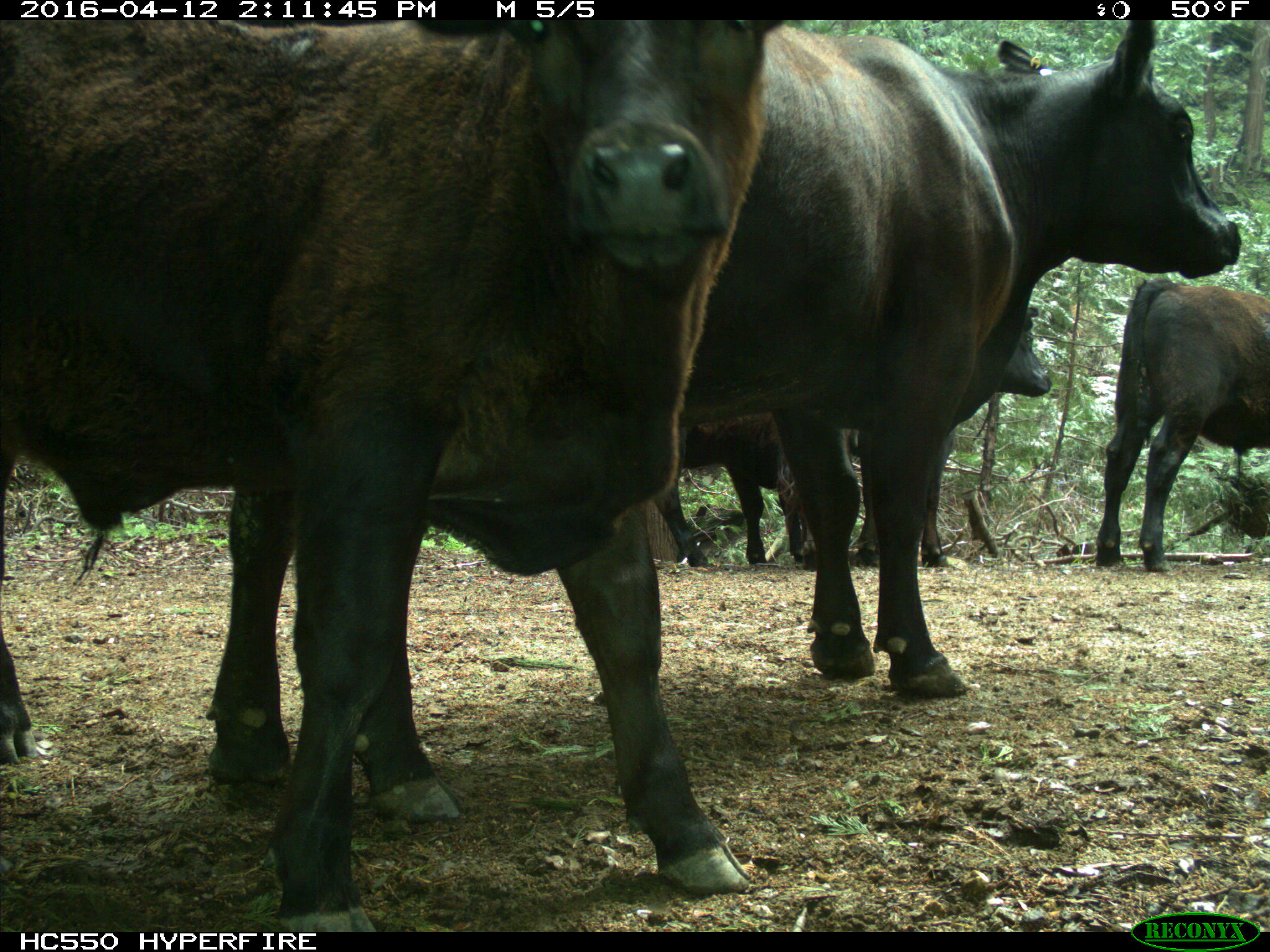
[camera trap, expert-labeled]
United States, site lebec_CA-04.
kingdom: Animalia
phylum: Chordata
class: Mammalia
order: Artiodactyla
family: Bovidae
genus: Bos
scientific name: Bos taurus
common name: domestic cow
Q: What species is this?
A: Bos taurus (domestic cow).